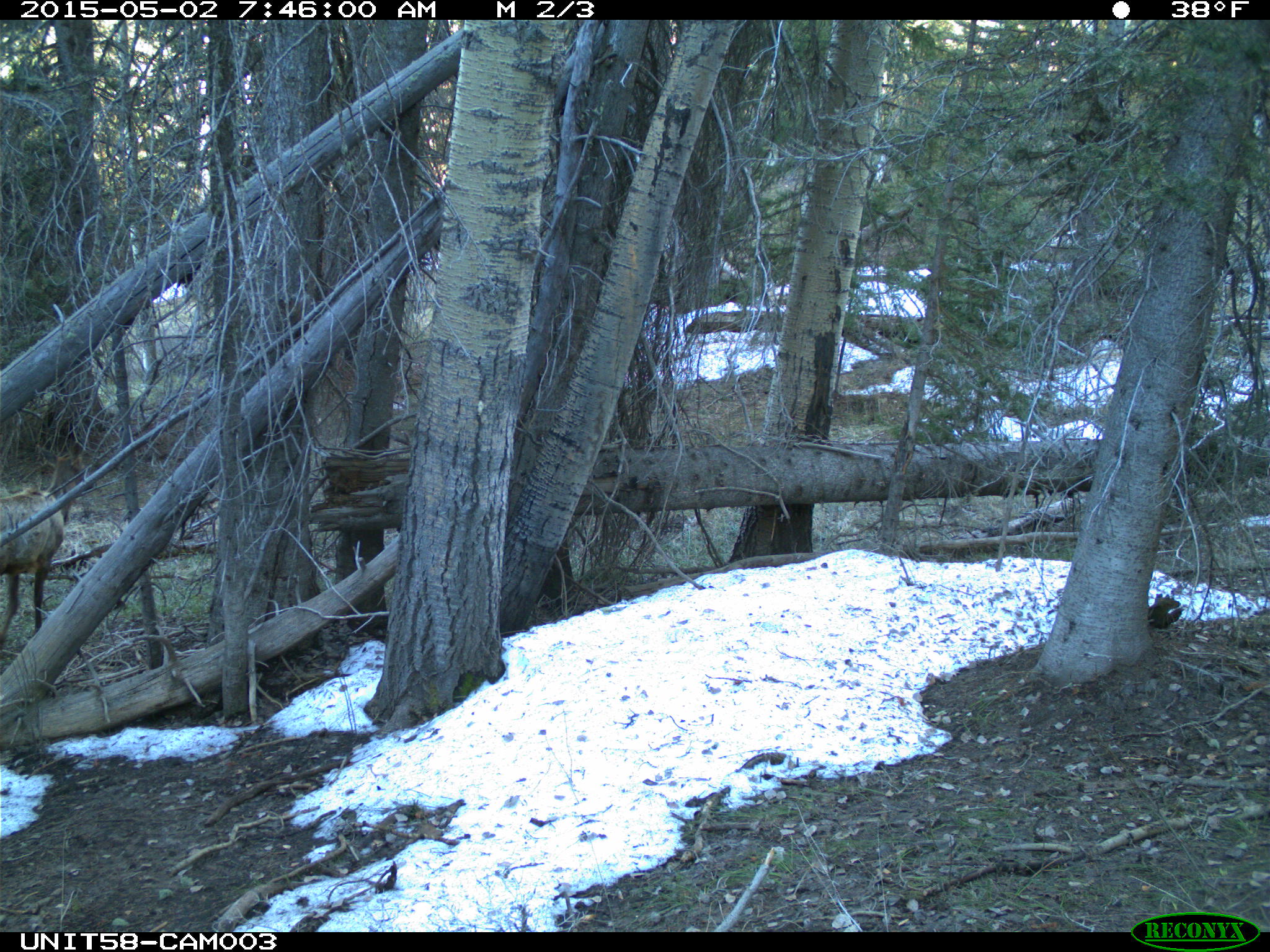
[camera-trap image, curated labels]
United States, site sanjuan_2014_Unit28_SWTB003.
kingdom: Animalia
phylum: Chordata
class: Mammalia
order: Artiodactyla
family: Cervidae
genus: Cervus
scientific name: Cervus elaphus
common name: red deer